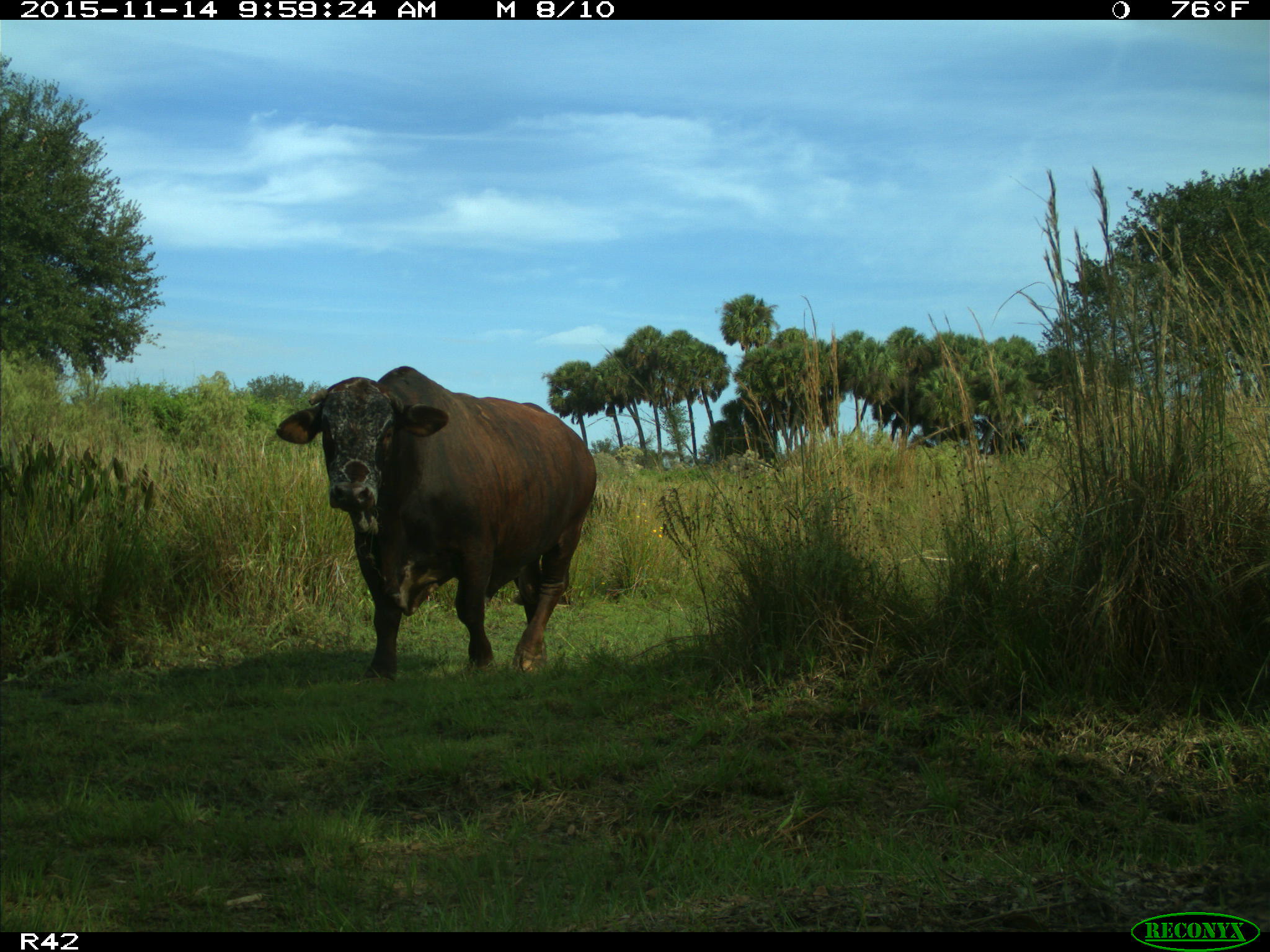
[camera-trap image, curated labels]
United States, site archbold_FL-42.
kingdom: Animalia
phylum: Chordata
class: Mammalia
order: Artiodactyla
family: Bovidae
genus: Bos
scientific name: Bos taurus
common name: domestic cow